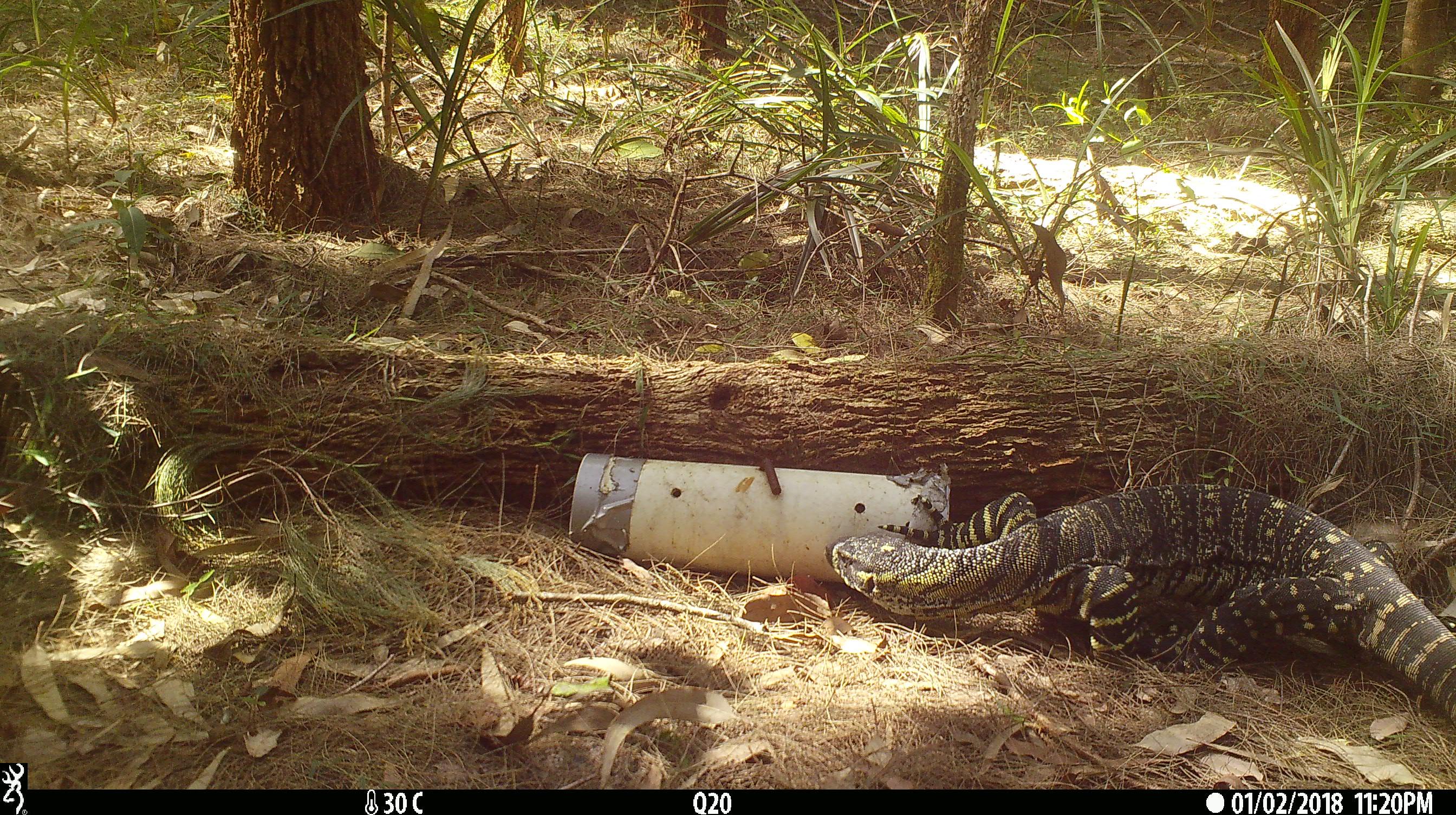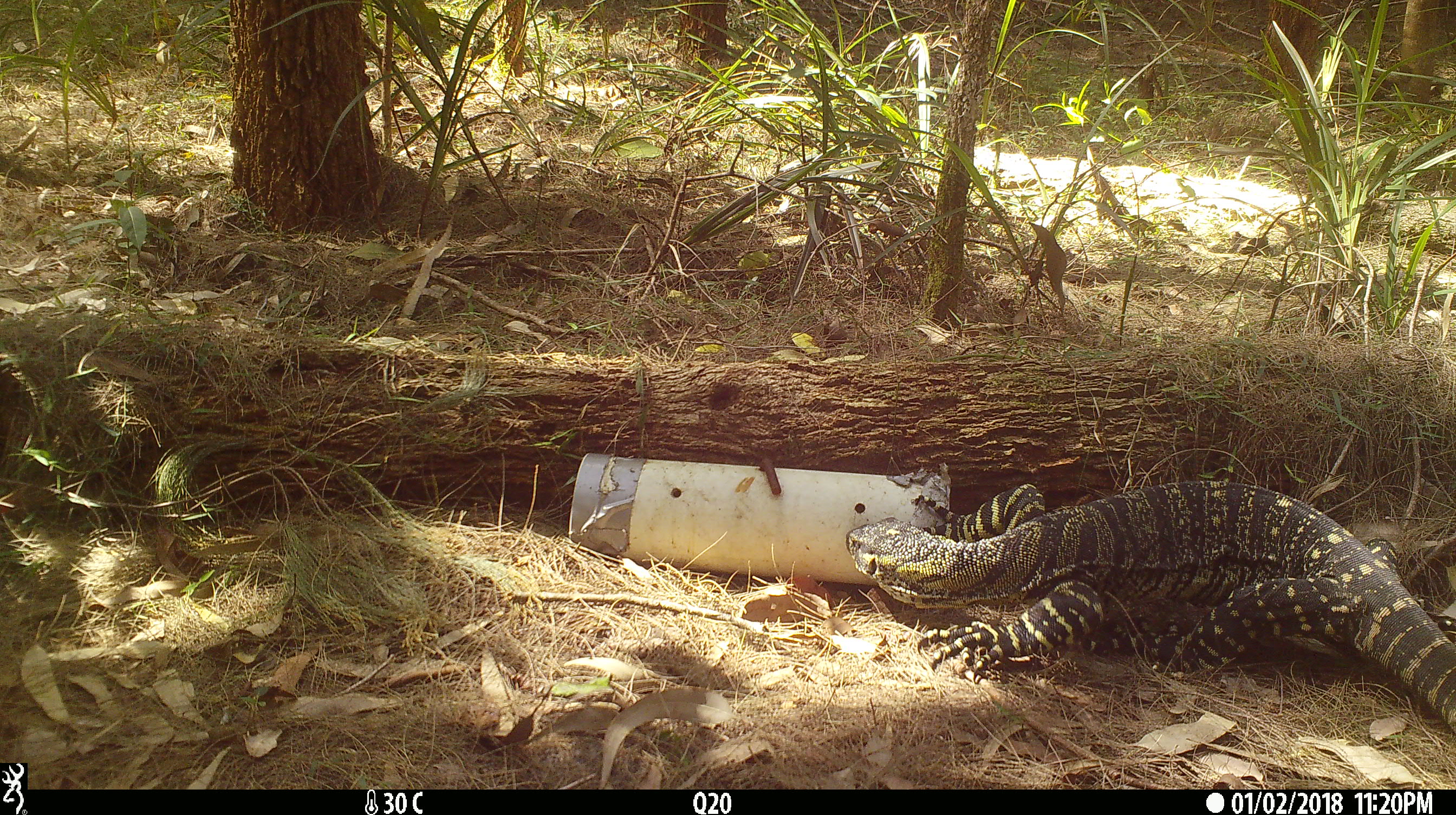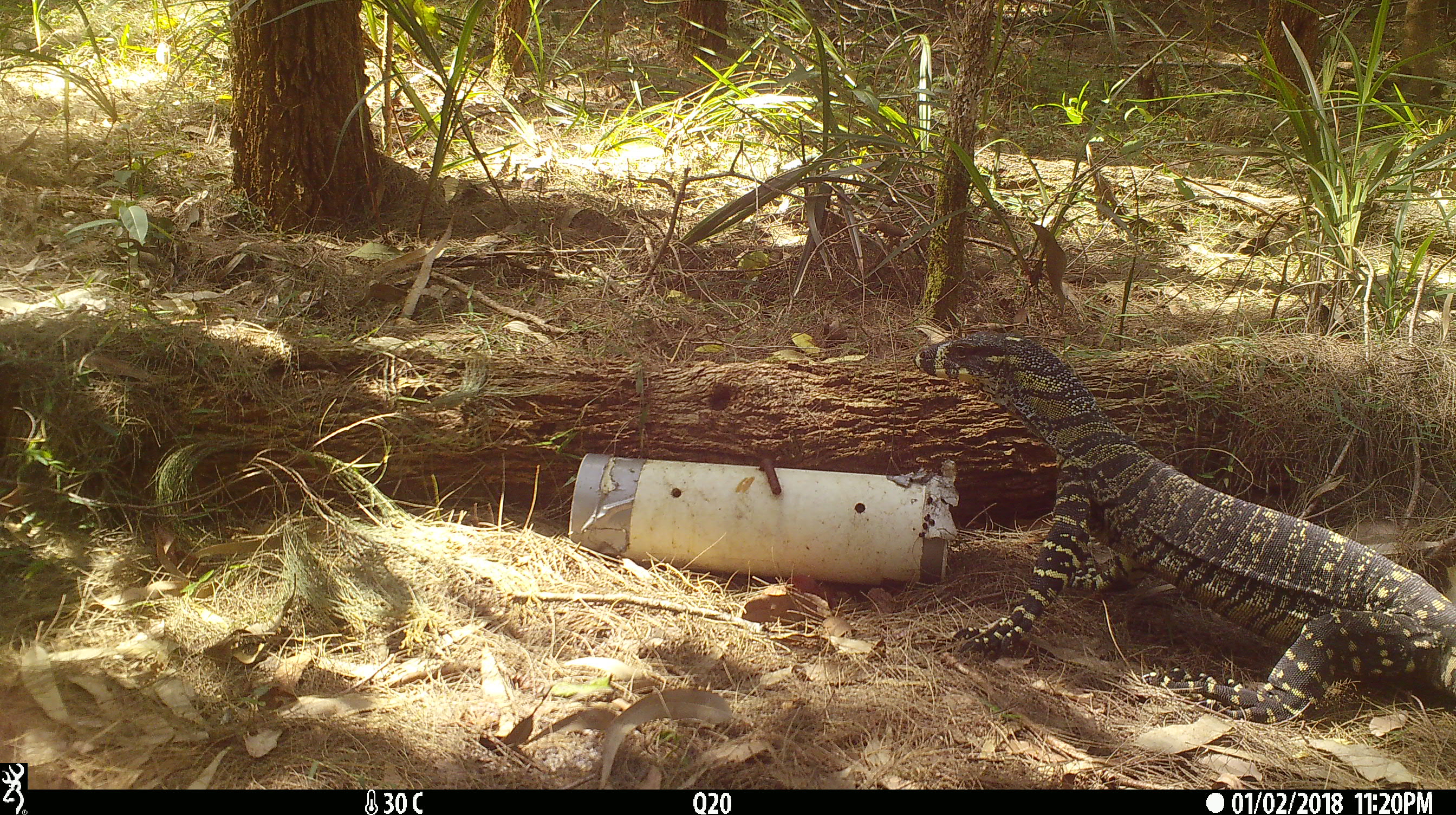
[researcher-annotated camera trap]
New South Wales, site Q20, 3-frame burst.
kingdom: Animalia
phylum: Chordata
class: Reptilia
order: Squamata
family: Varanidae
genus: Varanus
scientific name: Varanus varius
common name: lace monitor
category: goanna